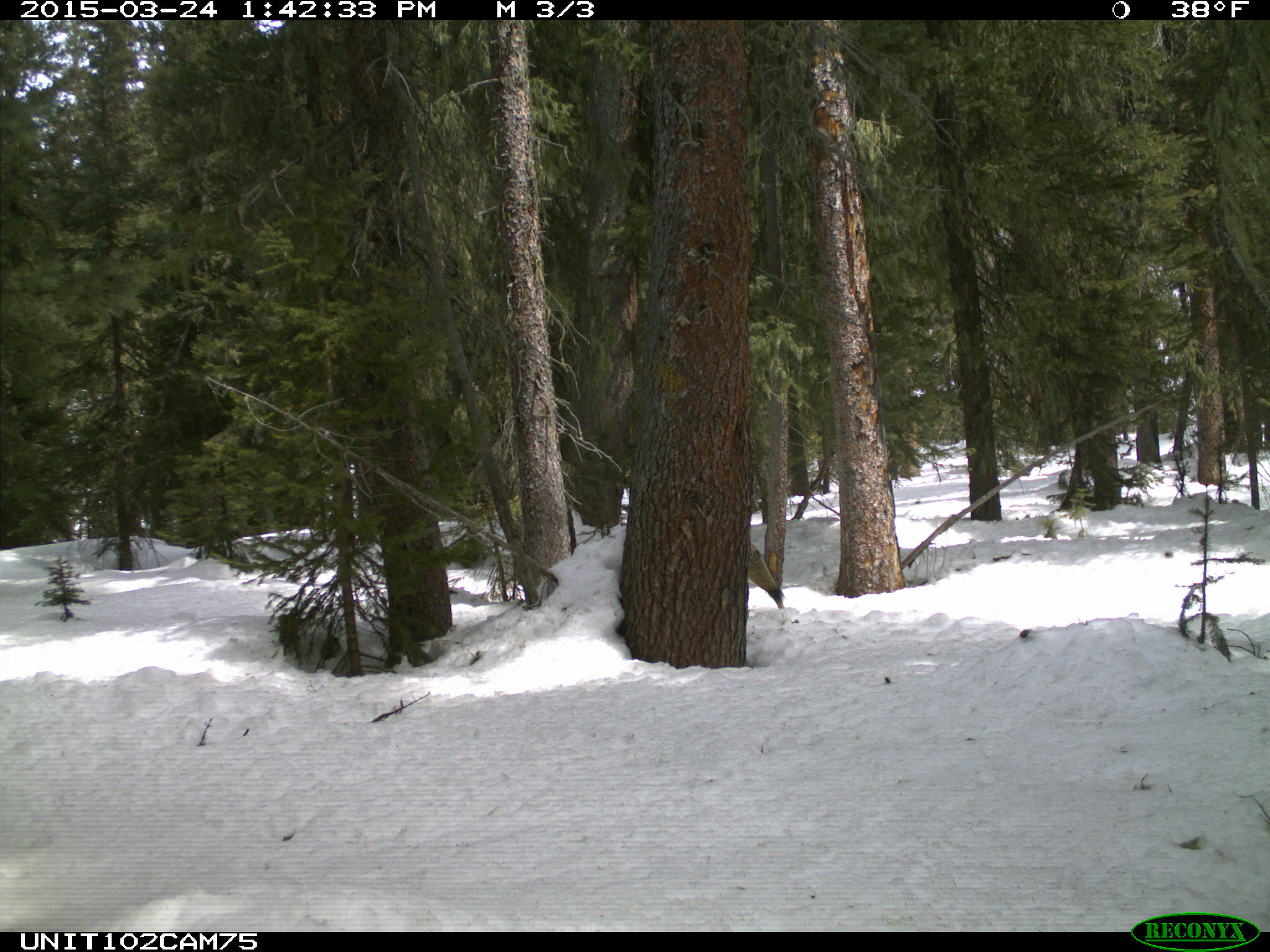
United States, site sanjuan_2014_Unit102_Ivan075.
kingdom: Animalia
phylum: Chordata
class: Mammalia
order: Carnivora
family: Canidae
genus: Canis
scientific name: Canis latrans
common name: coyote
Canis latrans (coyote).